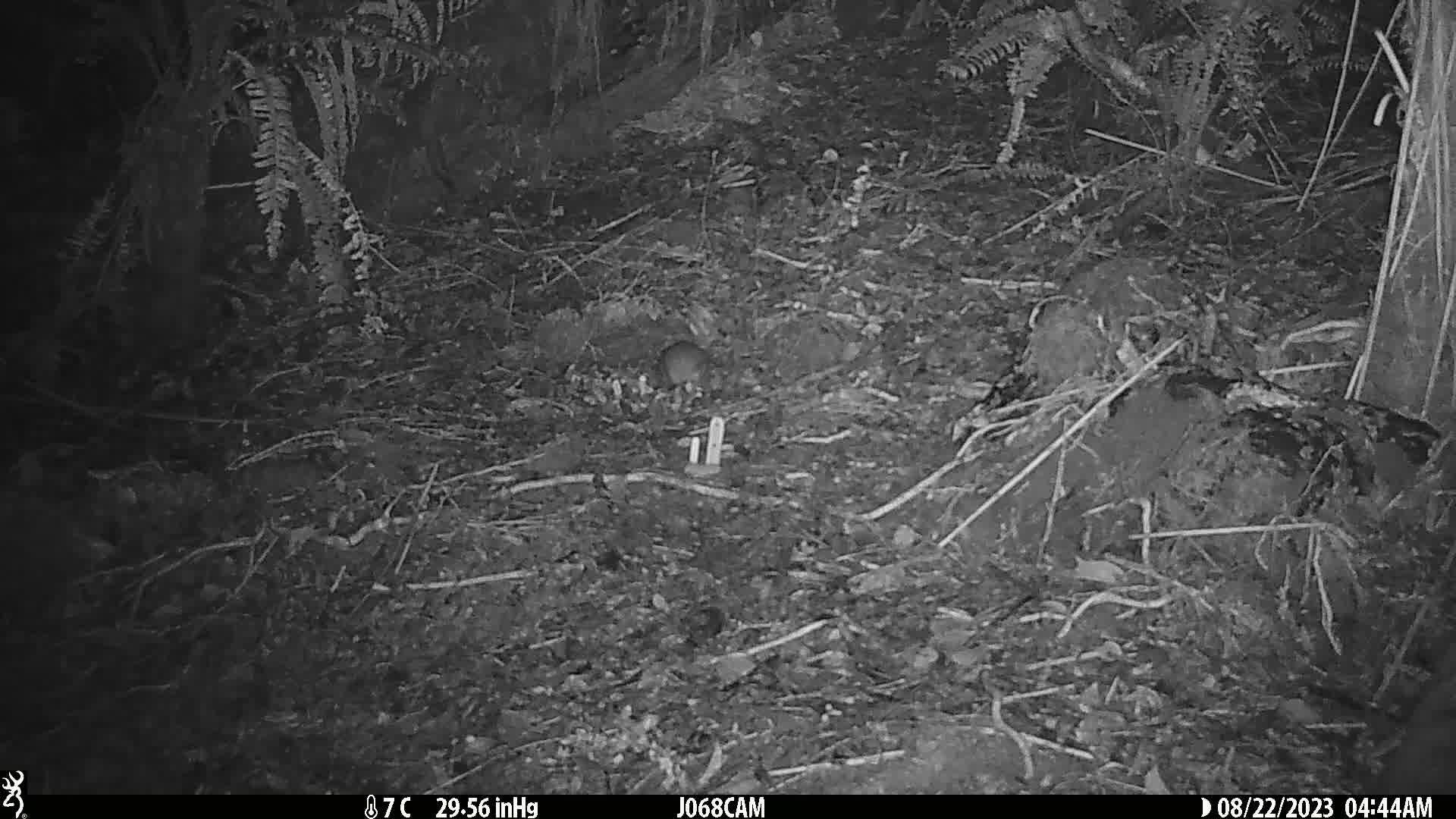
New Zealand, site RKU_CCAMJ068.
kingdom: Animalia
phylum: Chordata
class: Mammalia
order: Rodentia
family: Muridae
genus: Rattus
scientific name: Rattus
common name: rat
Rat (Rattus).